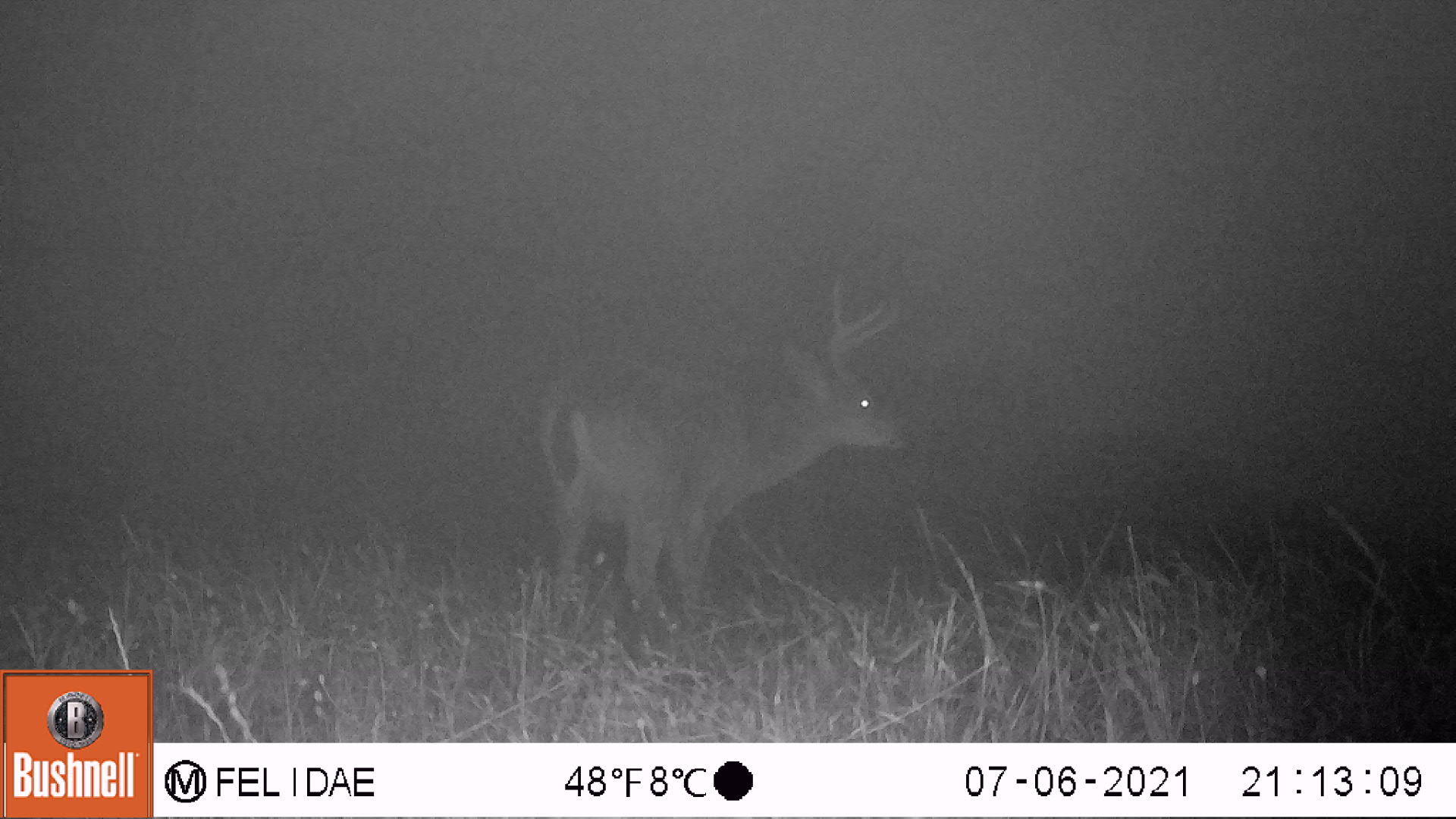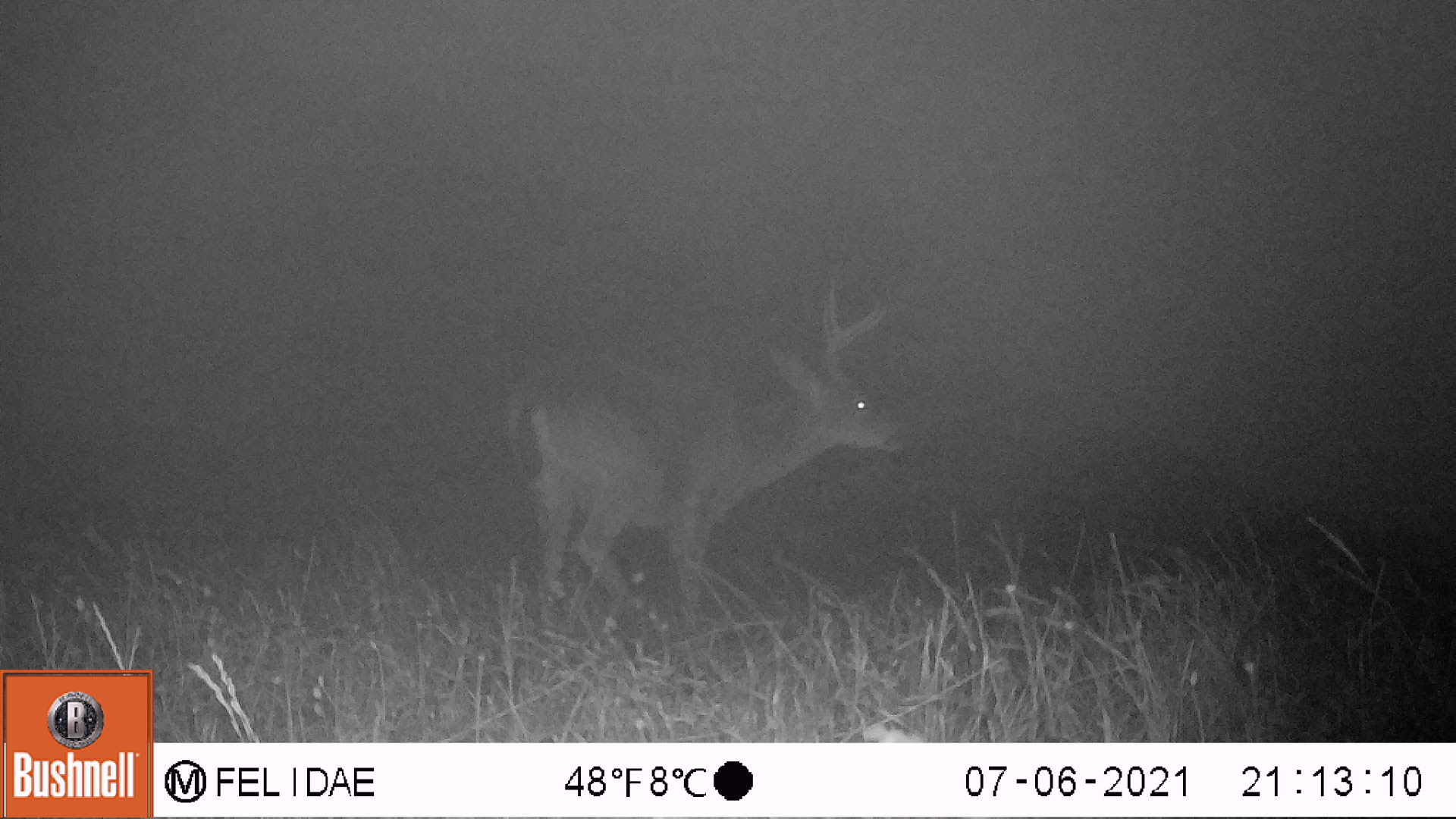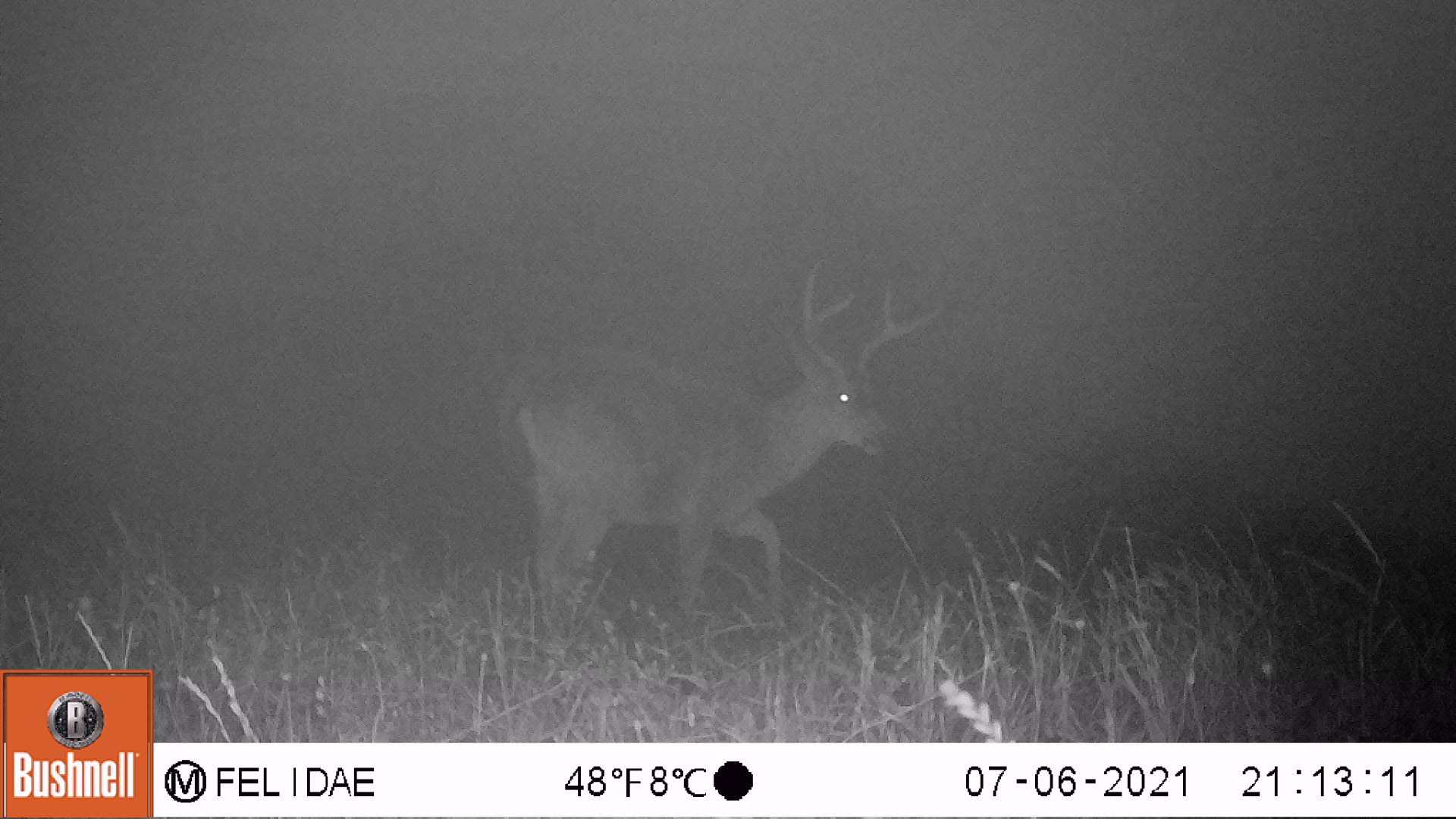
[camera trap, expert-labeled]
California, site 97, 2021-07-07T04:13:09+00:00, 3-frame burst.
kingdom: Animalia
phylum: Chordata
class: Mammalia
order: Artiodactyla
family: Cervidae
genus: Odocoileus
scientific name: Odocoileus hemionus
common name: mule deer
Mule deer (Odocoileus hemionus).